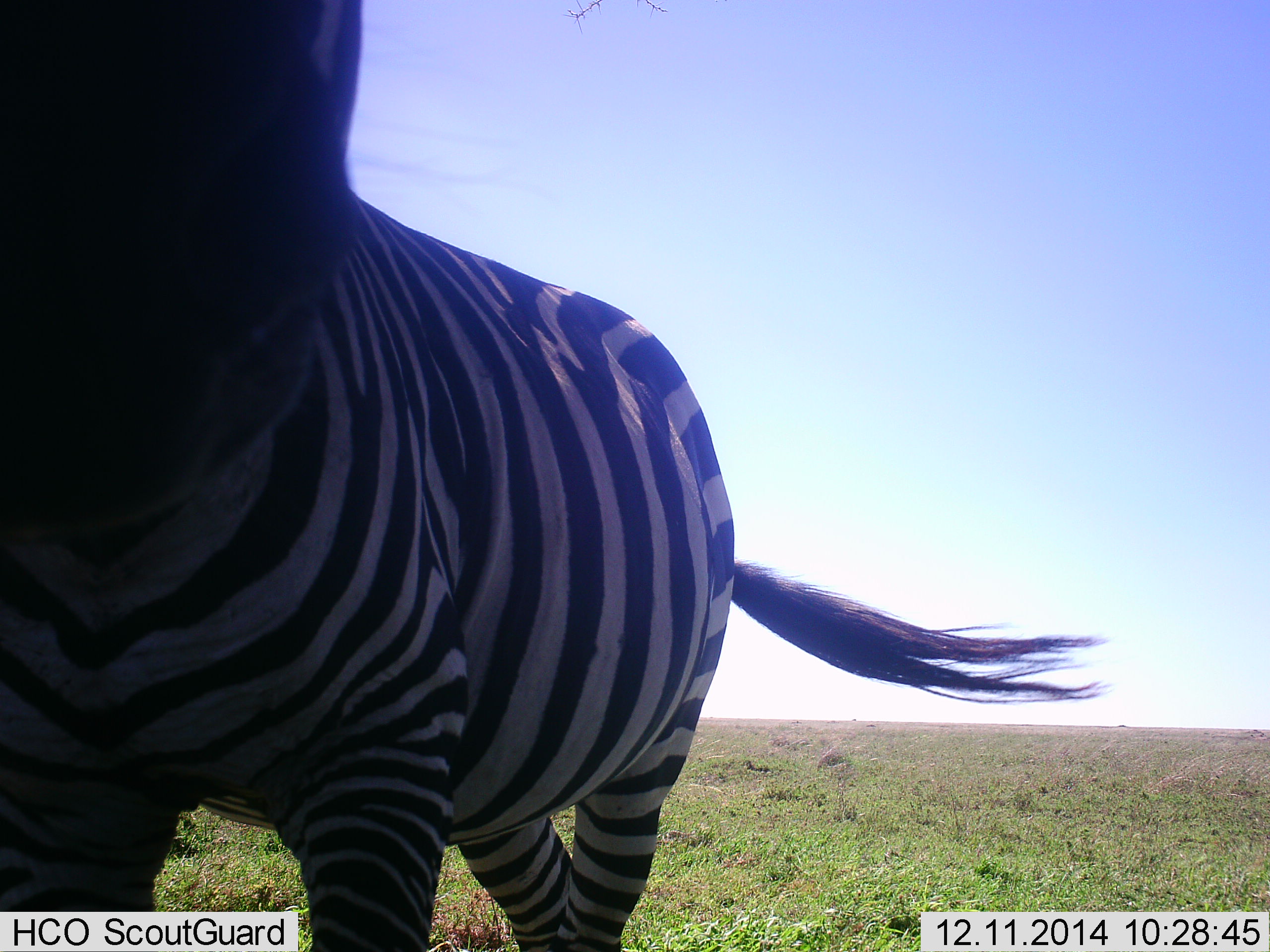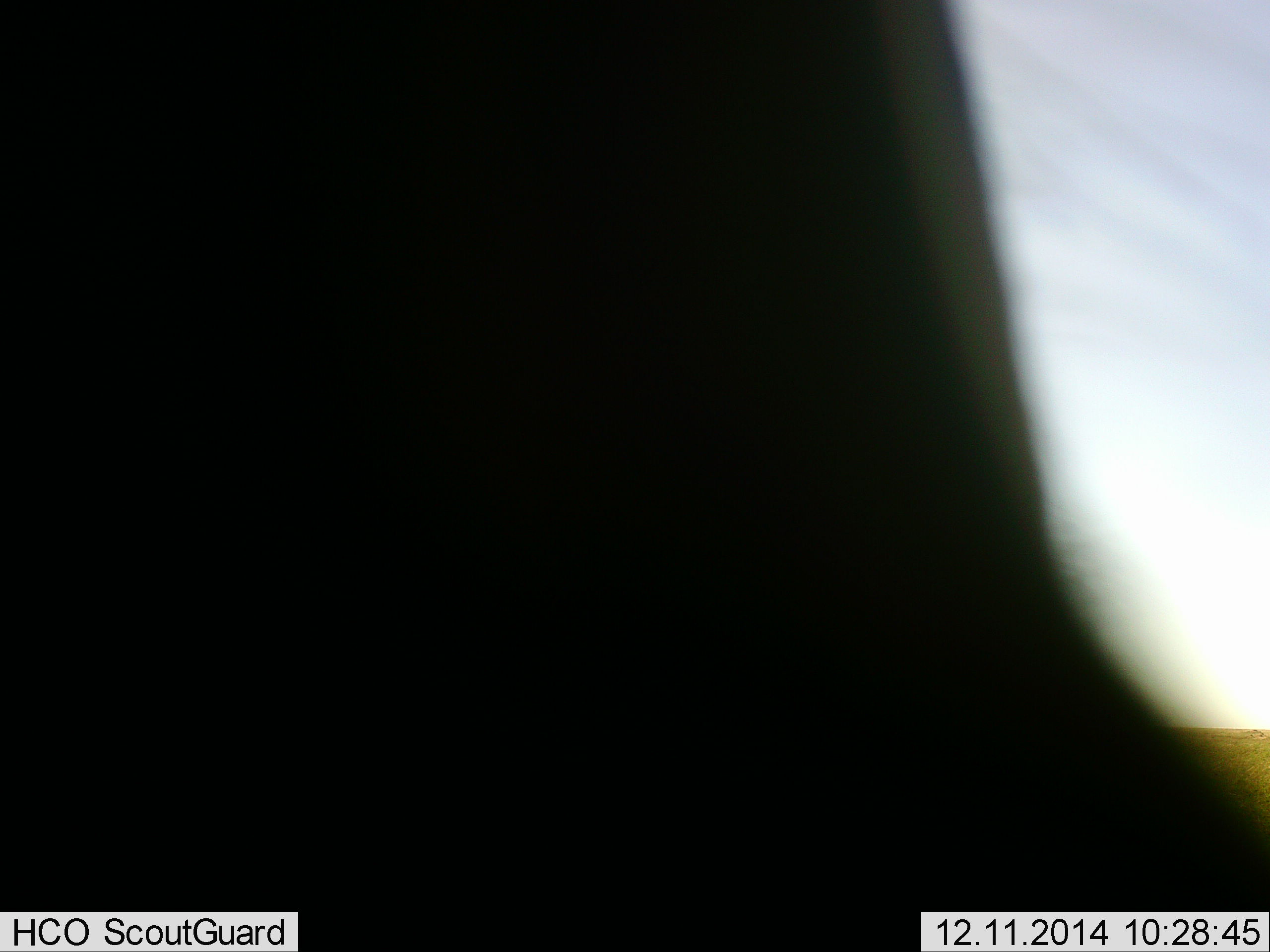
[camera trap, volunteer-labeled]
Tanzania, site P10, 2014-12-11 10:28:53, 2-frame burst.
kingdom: Animalia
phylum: Chordata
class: Mammalia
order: Perissodactyla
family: Equidae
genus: Equus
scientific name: Equus quagga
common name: plains zebra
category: zebra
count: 1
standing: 20%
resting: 0%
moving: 60%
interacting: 30%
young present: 0%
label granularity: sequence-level